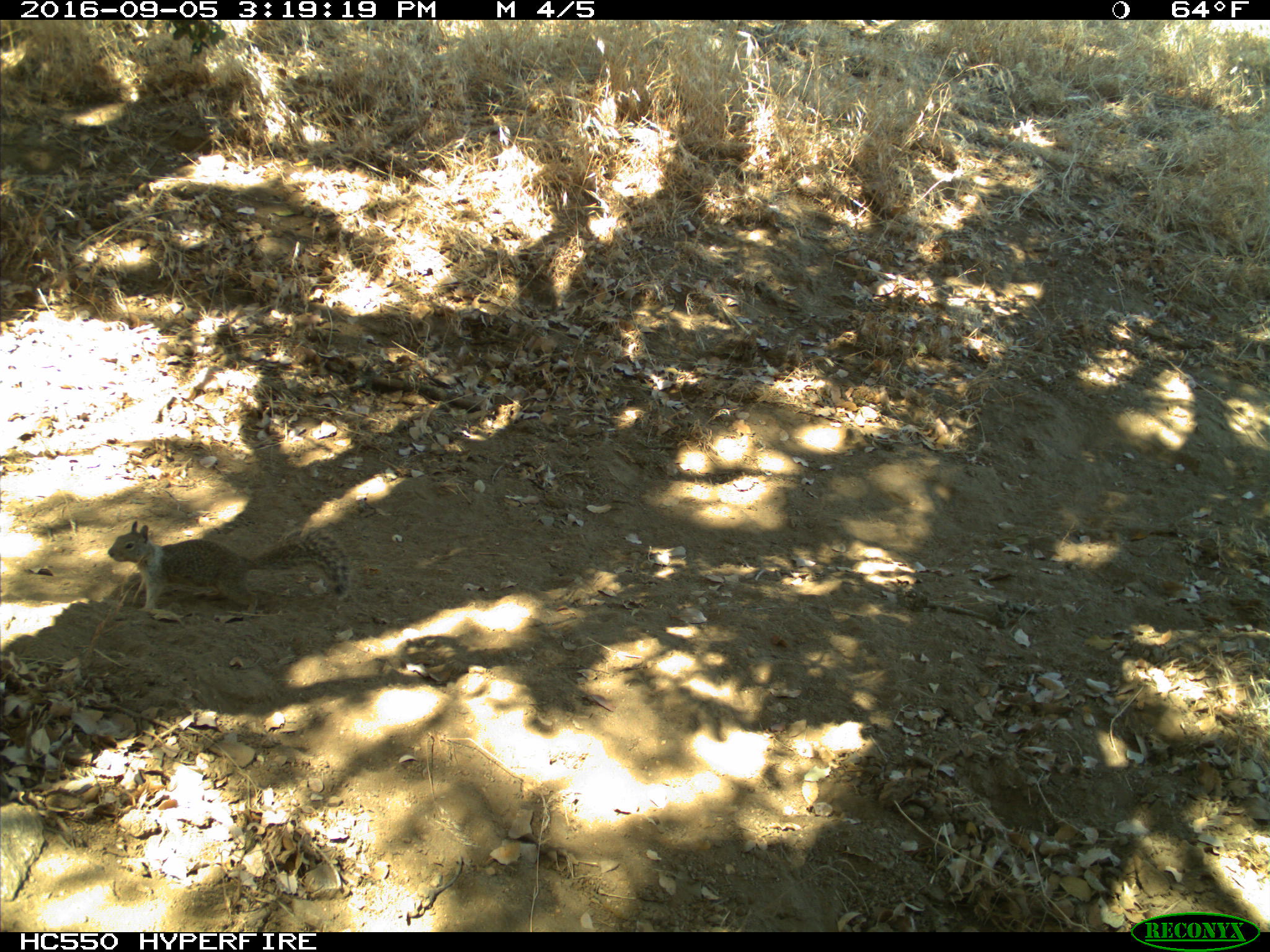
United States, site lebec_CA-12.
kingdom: Animalia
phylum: Chordata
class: Mammalia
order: Rodentia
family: Sciuridae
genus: Otospermophilus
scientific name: Otospermophilus beecheyi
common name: california ground squirrel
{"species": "Otospermophilus beecheyi (california ground squirrel)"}